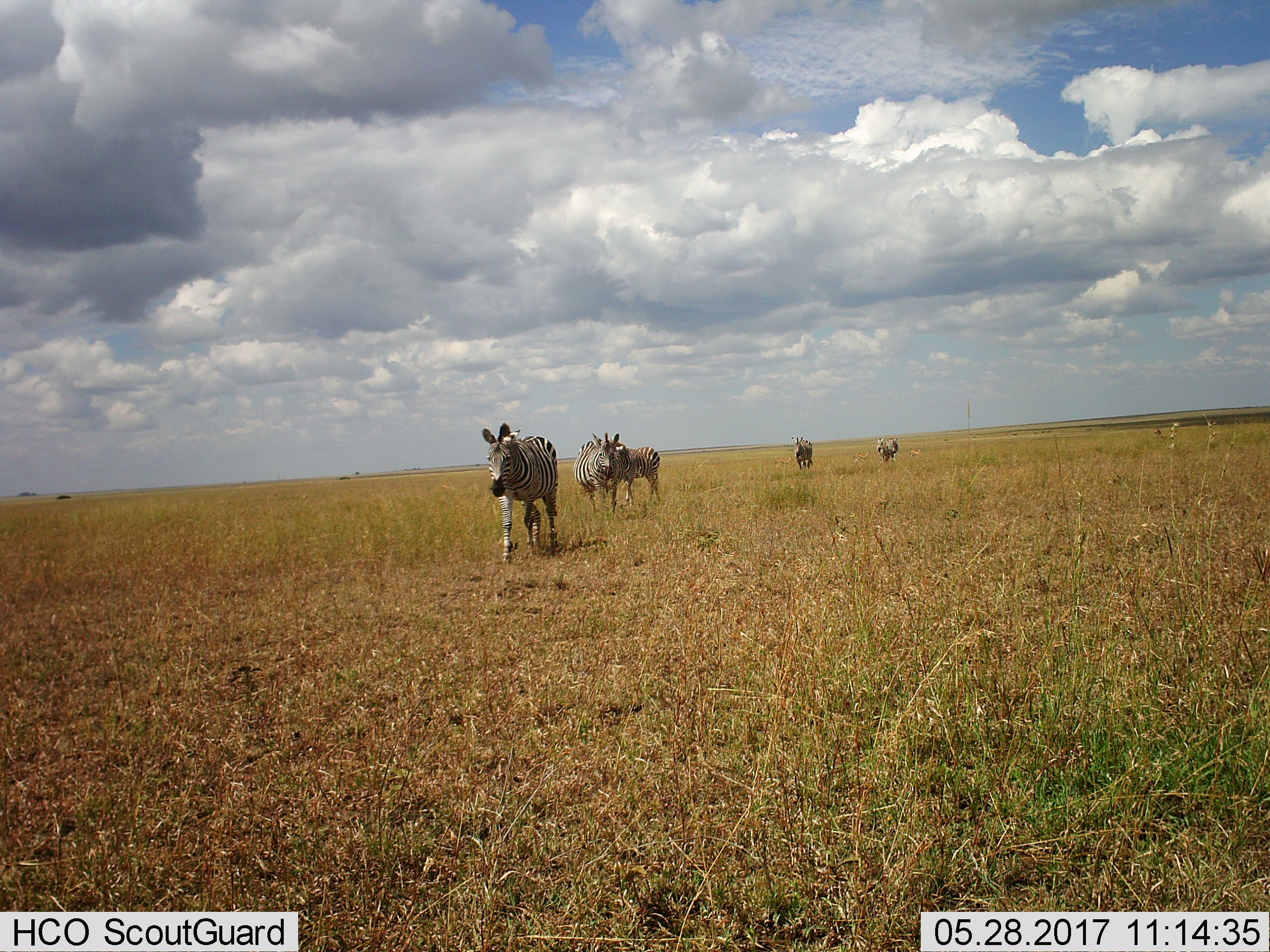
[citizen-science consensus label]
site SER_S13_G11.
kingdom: Animalia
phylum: Chordata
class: Mammalia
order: Perissodactyla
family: Equidae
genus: Equus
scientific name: Equus quagga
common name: plains zebra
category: zebraplains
Zebraplains (plains zebra) (Equus quagga), count 5. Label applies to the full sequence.